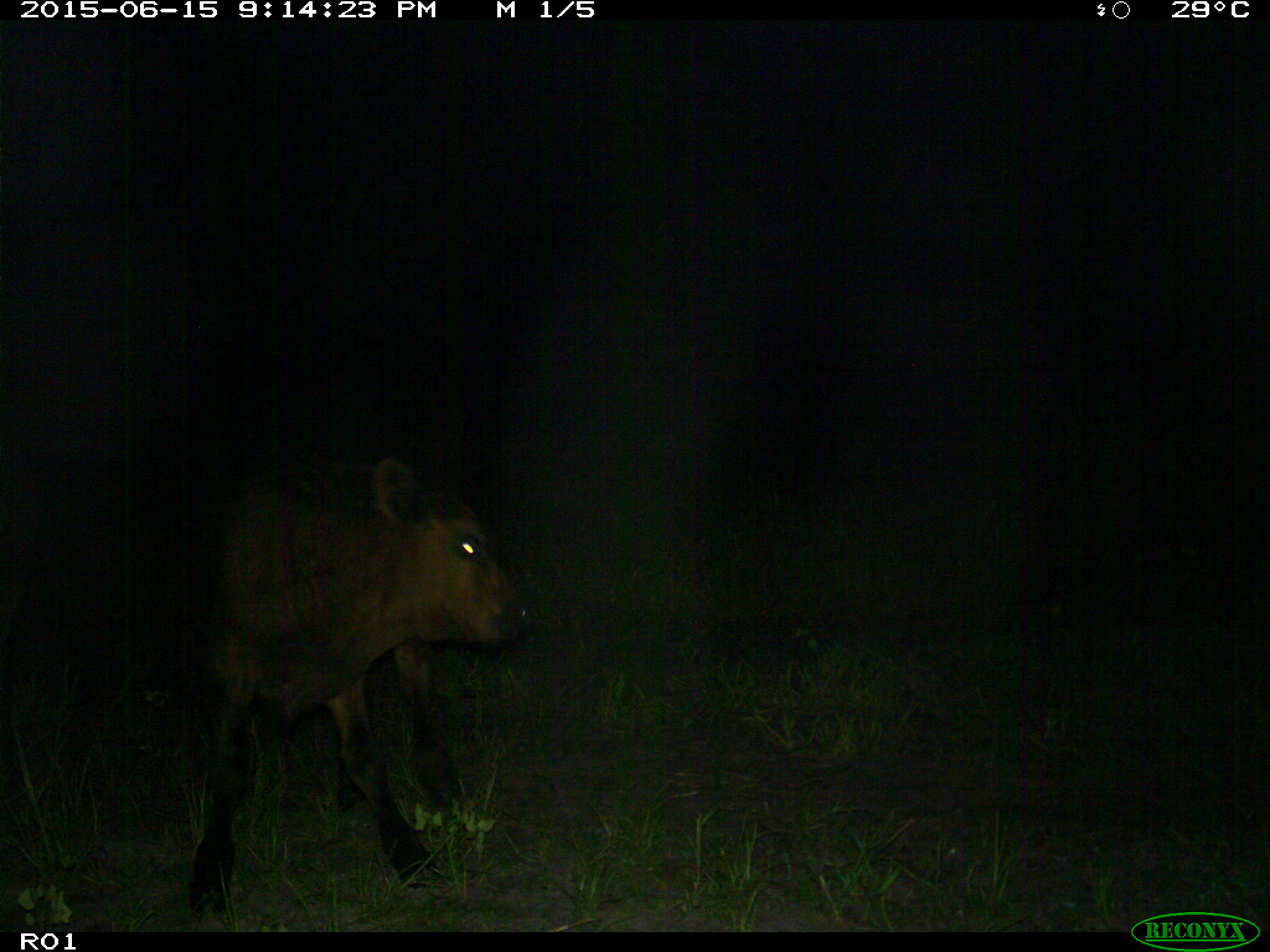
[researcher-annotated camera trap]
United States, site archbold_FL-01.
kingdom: Animalia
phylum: Chordata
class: Mammalia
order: Artiodactyla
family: Bovidae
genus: Bos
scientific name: Bos taurus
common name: domestic cow